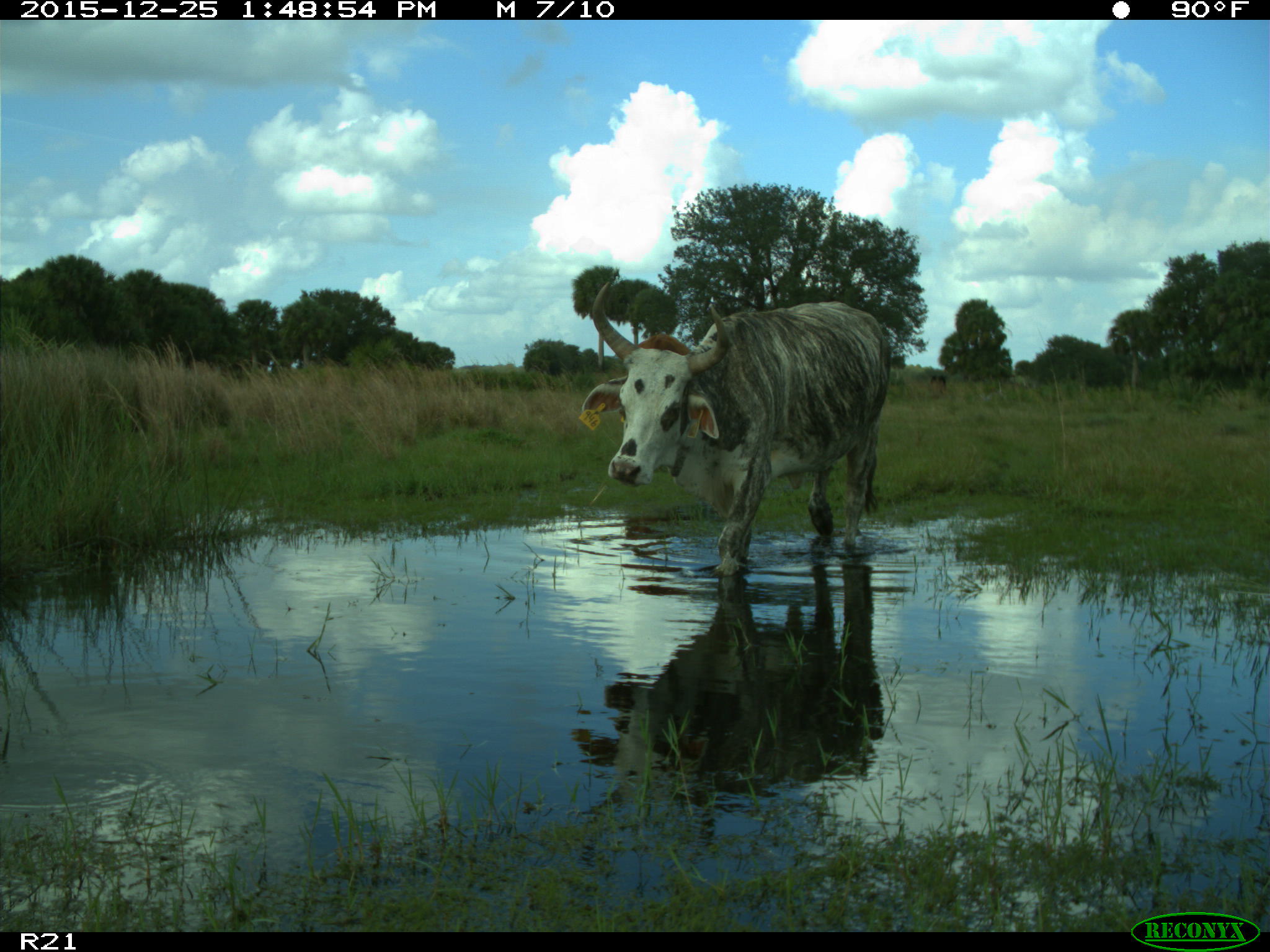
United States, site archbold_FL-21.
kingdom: Animalia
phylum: Chordata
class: Mammalia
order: Artiodactyla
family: Bovidae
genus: Bos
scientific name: Bos taurus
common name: domestic cow